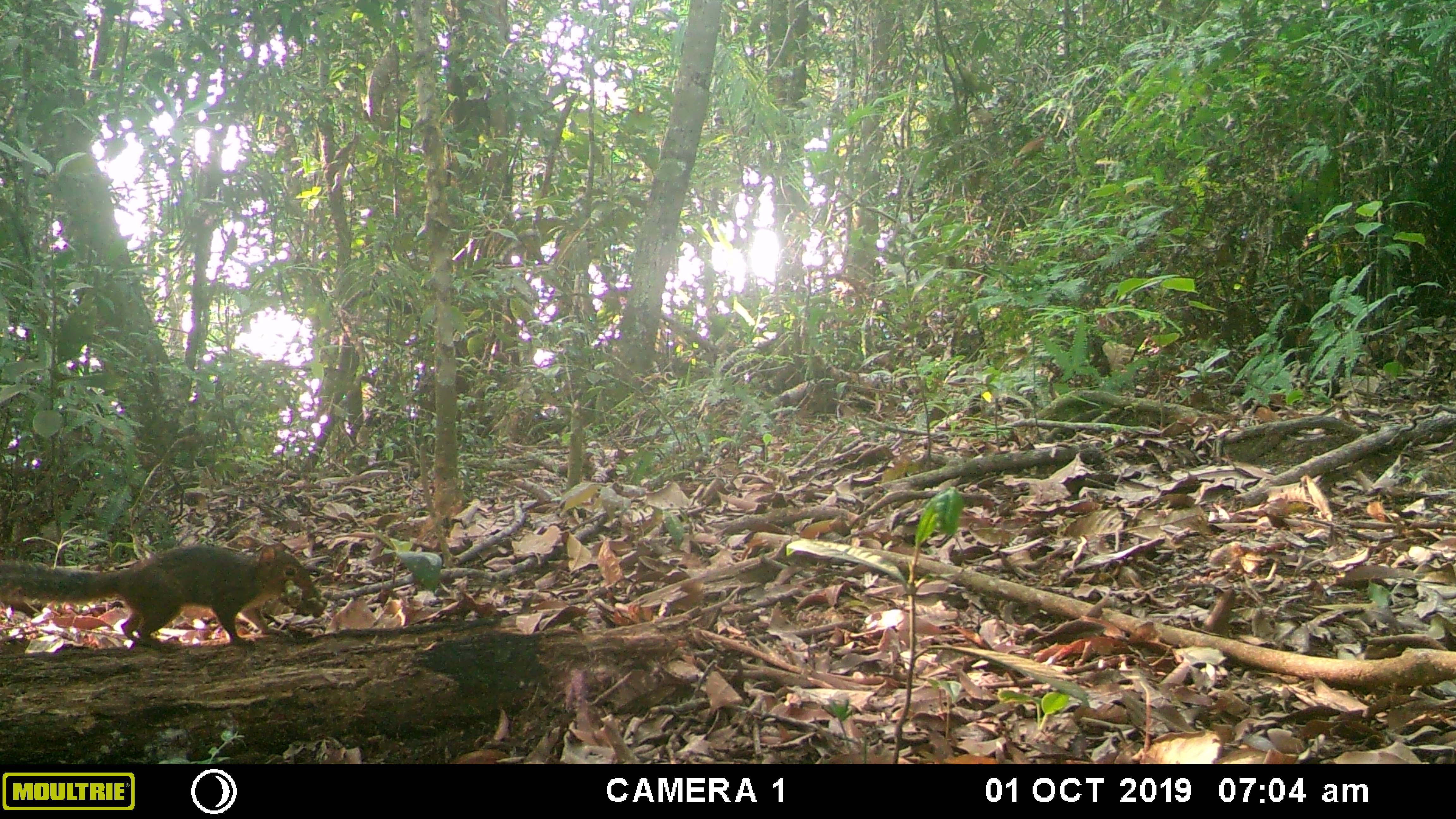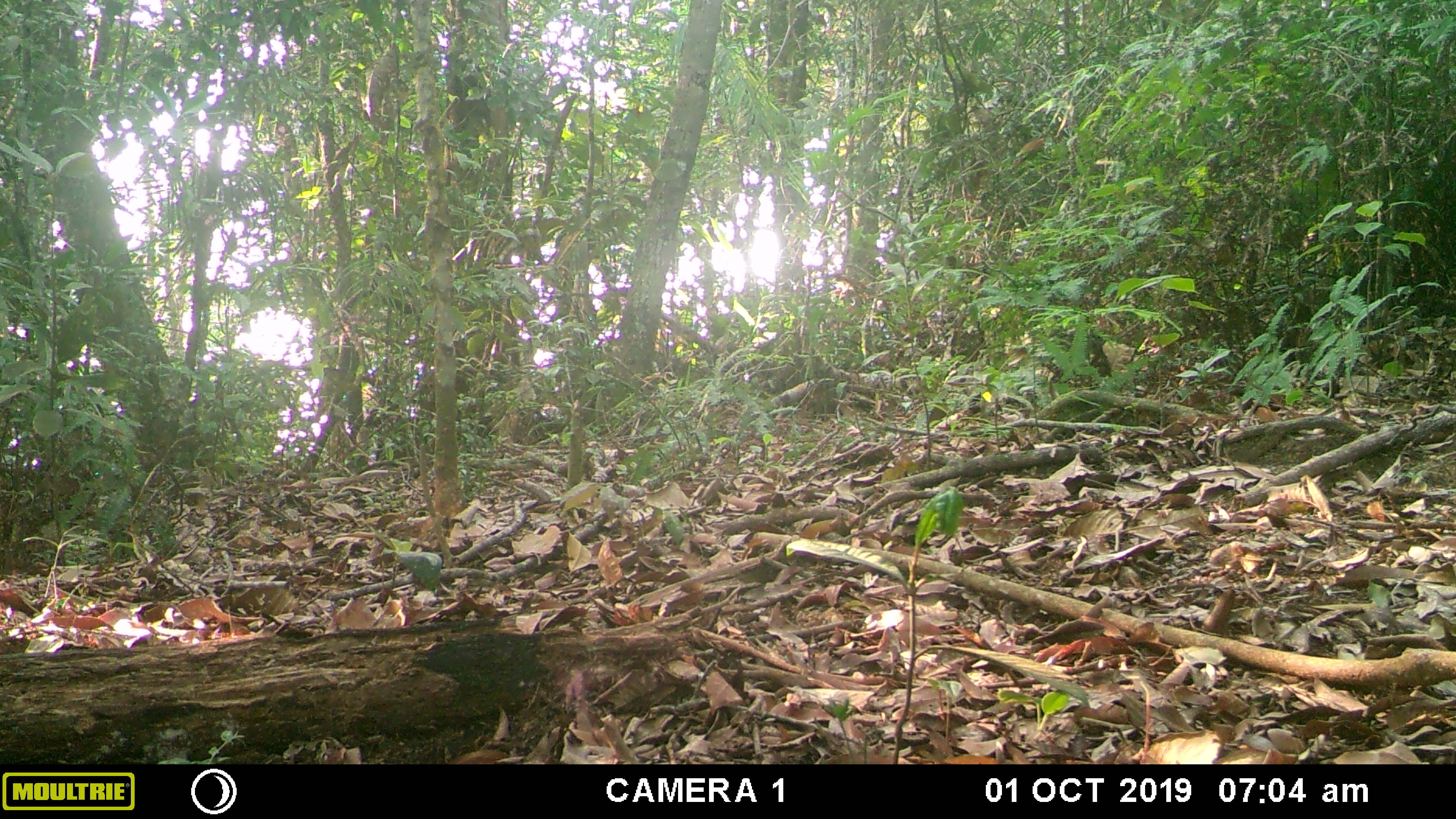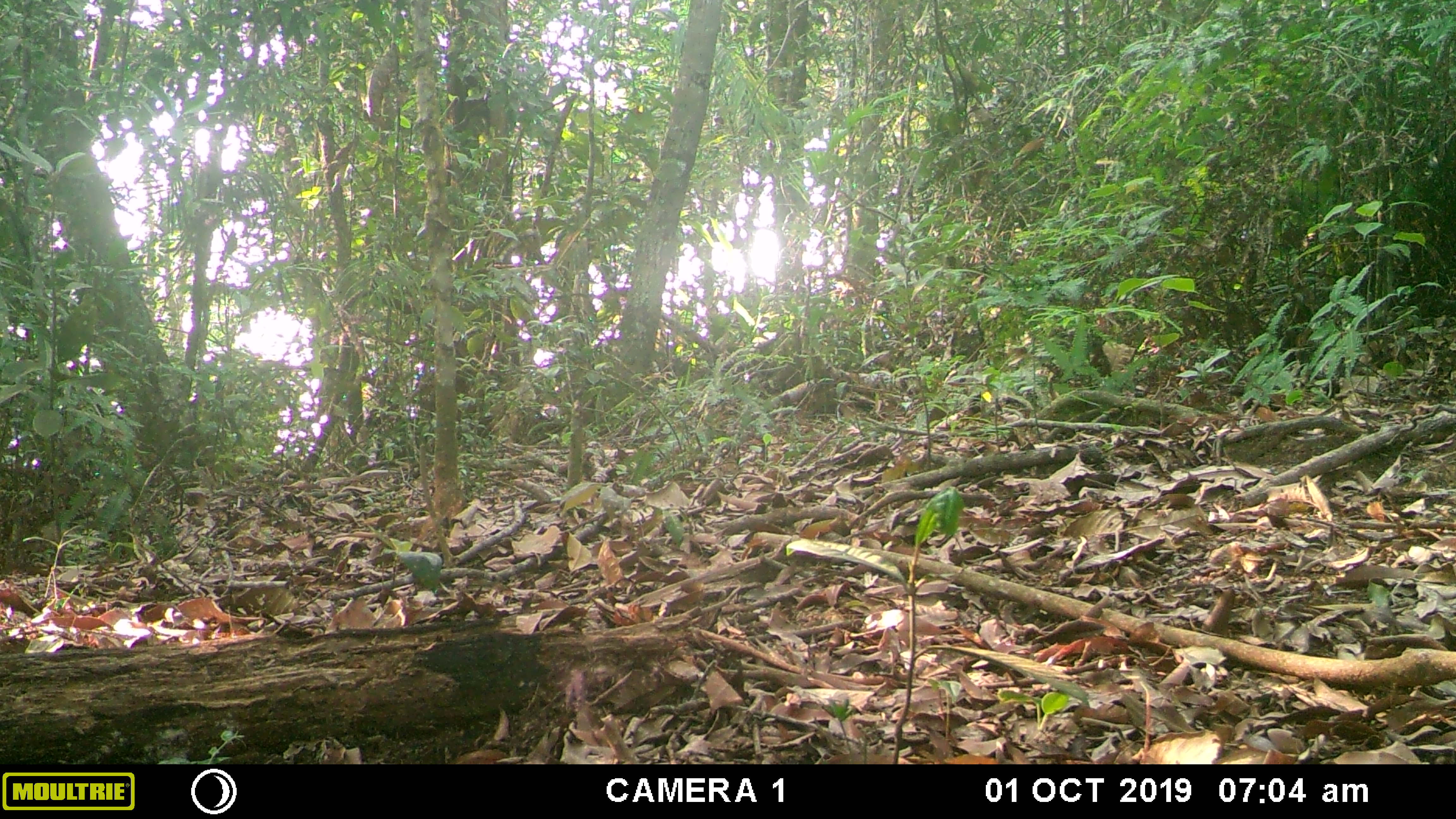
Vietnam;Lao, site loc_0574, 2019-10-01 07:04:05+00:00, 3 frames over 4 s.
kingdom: Animalia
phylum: Chordata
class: Mammalia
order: Rodentia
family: Sciuridae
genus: Dremomys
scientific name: Dremomys rufigenis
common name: red-cheeked squirrel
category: red cheeked squirrel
Red cheeked squirrel (red-cheeked squirrel) (Dremomys rufigenis). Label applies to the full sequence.